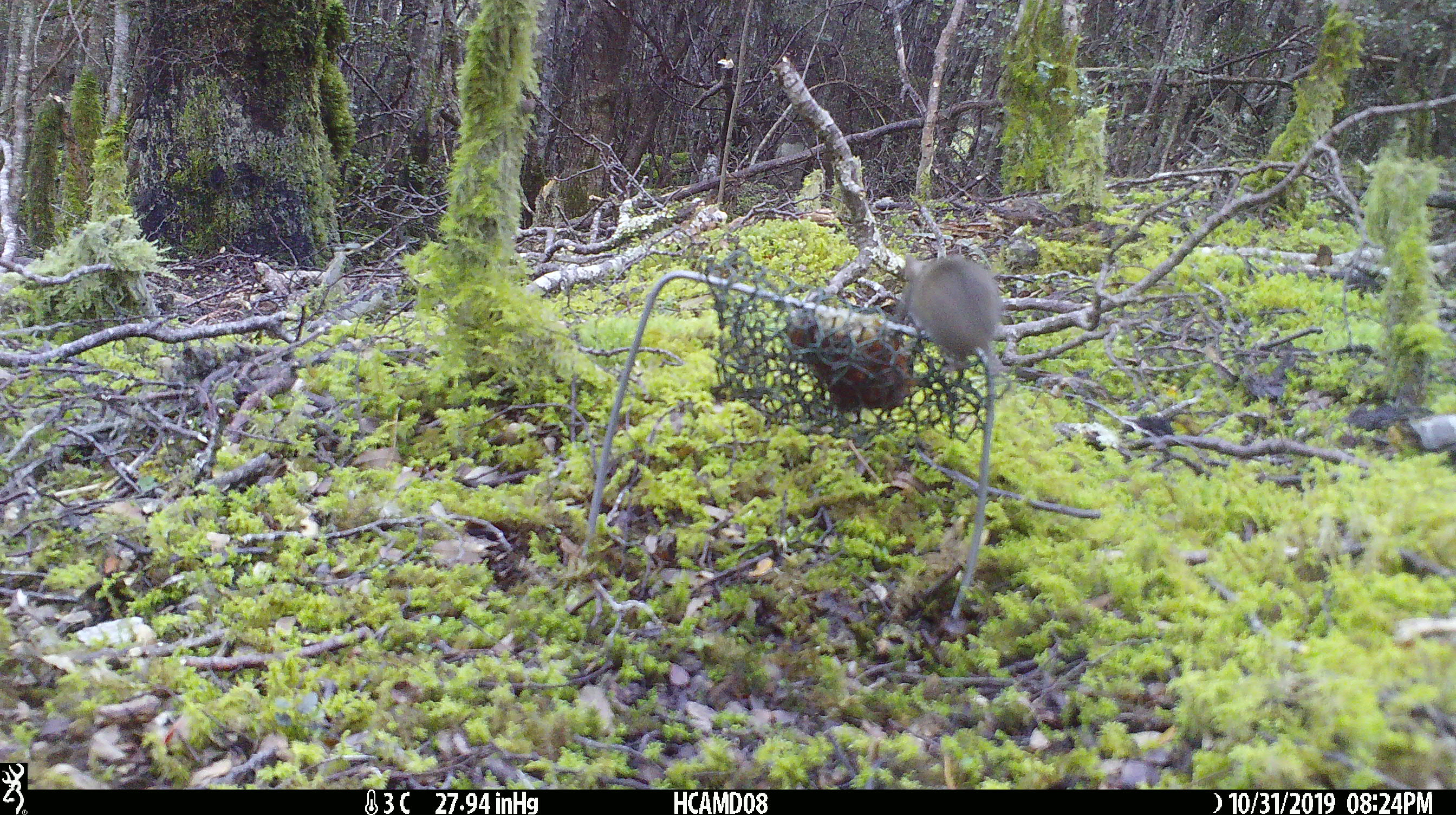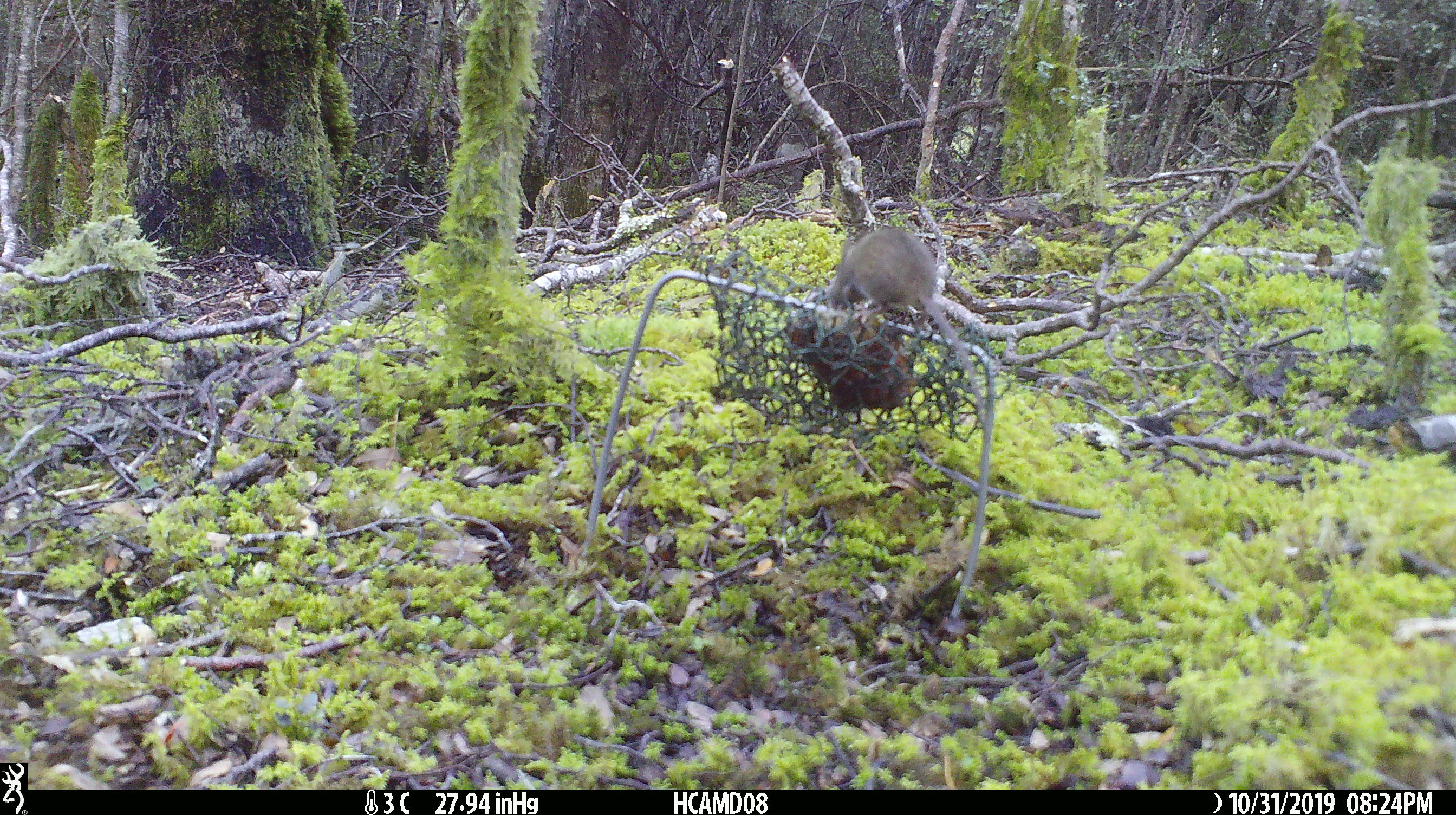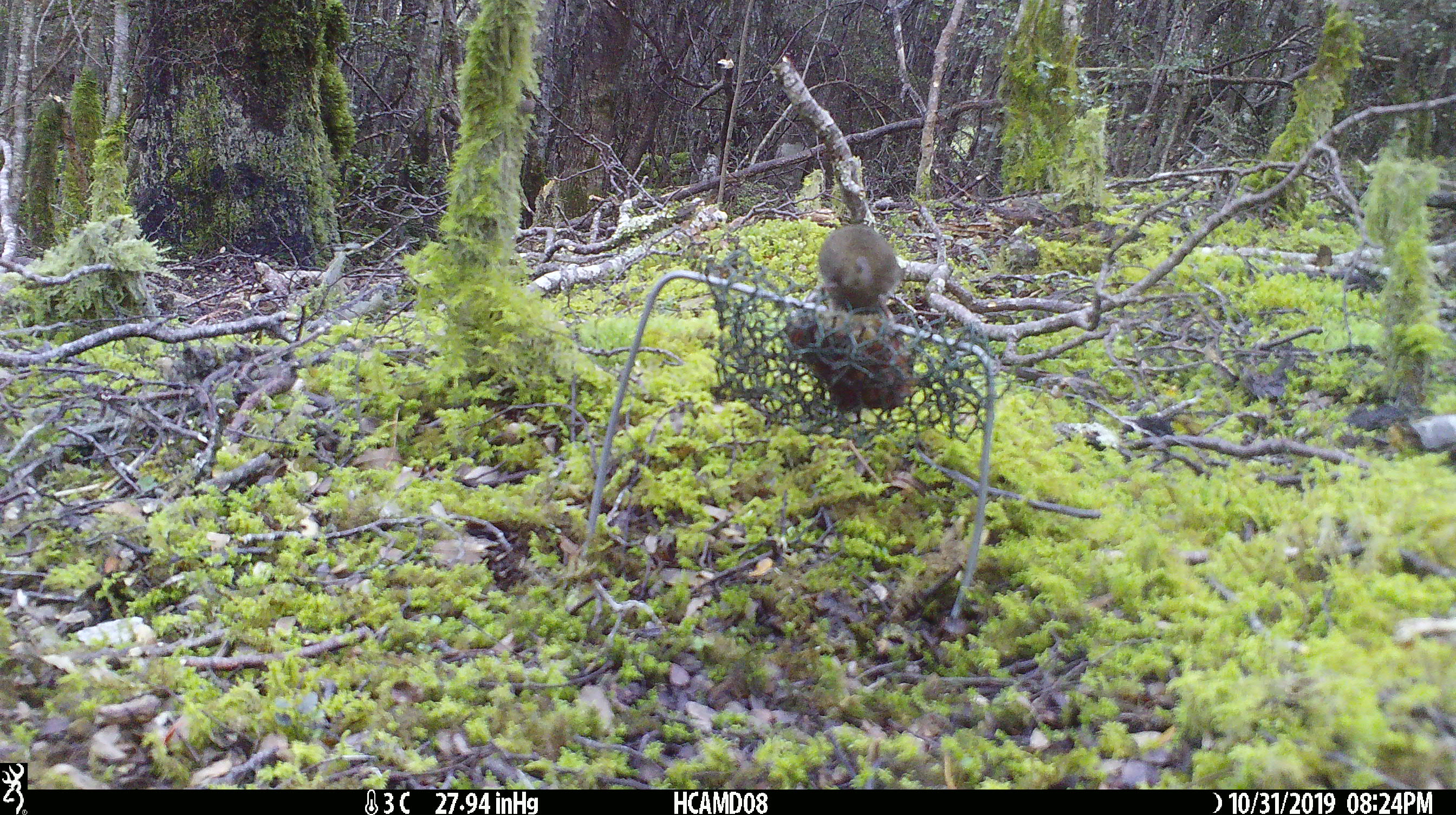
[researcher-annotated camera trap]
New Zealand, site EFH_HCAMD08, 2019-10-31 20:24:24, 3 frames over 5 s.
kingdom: Animalia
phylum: Chordata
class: Mammalia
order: Rodentia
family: Muridae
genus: Mus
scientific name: Mus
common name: mouse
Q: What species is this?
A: Mouse (Mus).